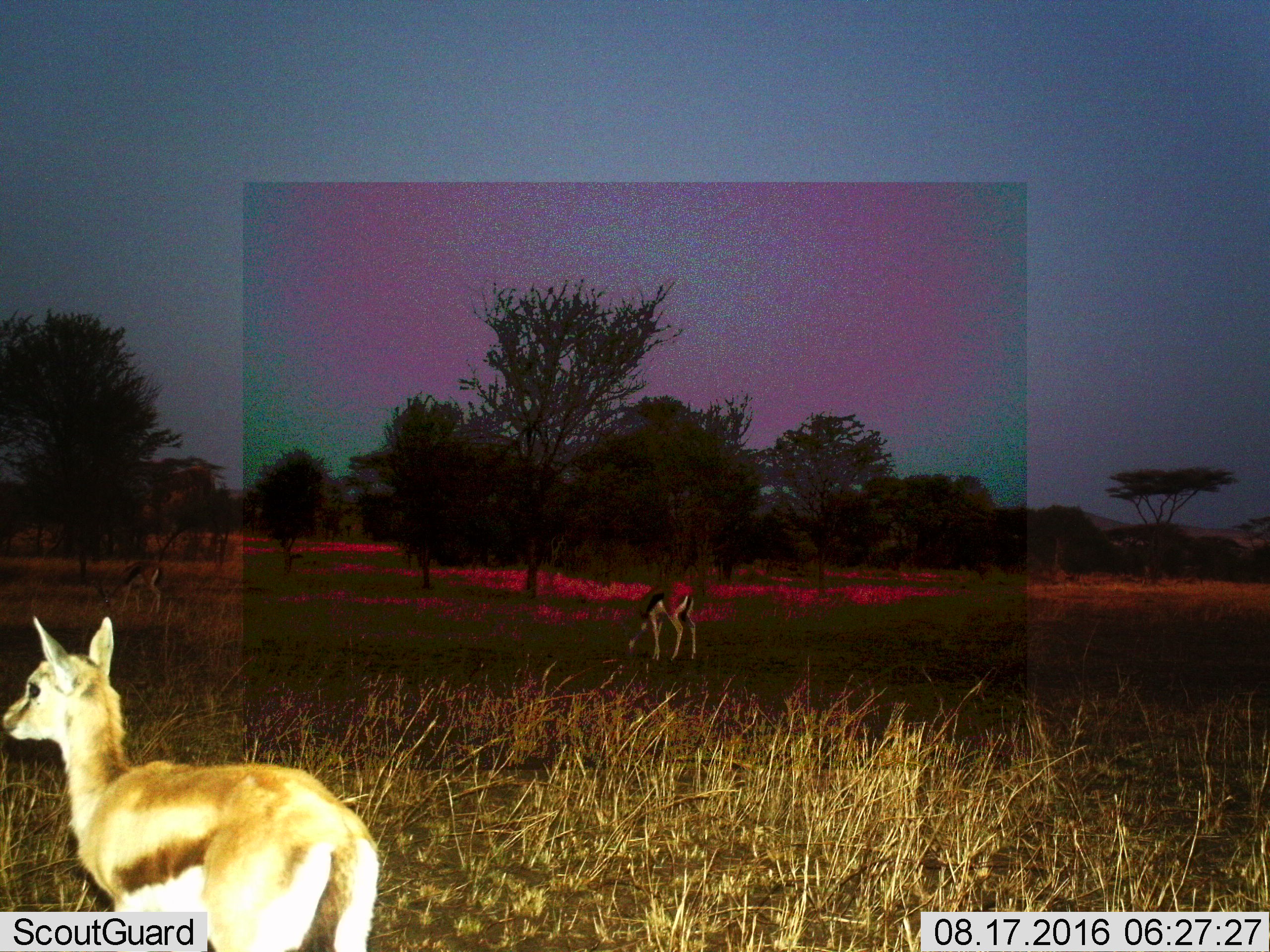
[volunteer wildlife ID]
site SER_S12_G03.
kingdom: Animalia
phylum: Chordata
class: Mammalia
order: Artiodactyla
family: Bovidae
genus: Eudorcas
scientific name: Eudorcas thomsonii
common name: thomson's gazelle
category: gazellethomsons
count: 3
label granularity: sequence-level